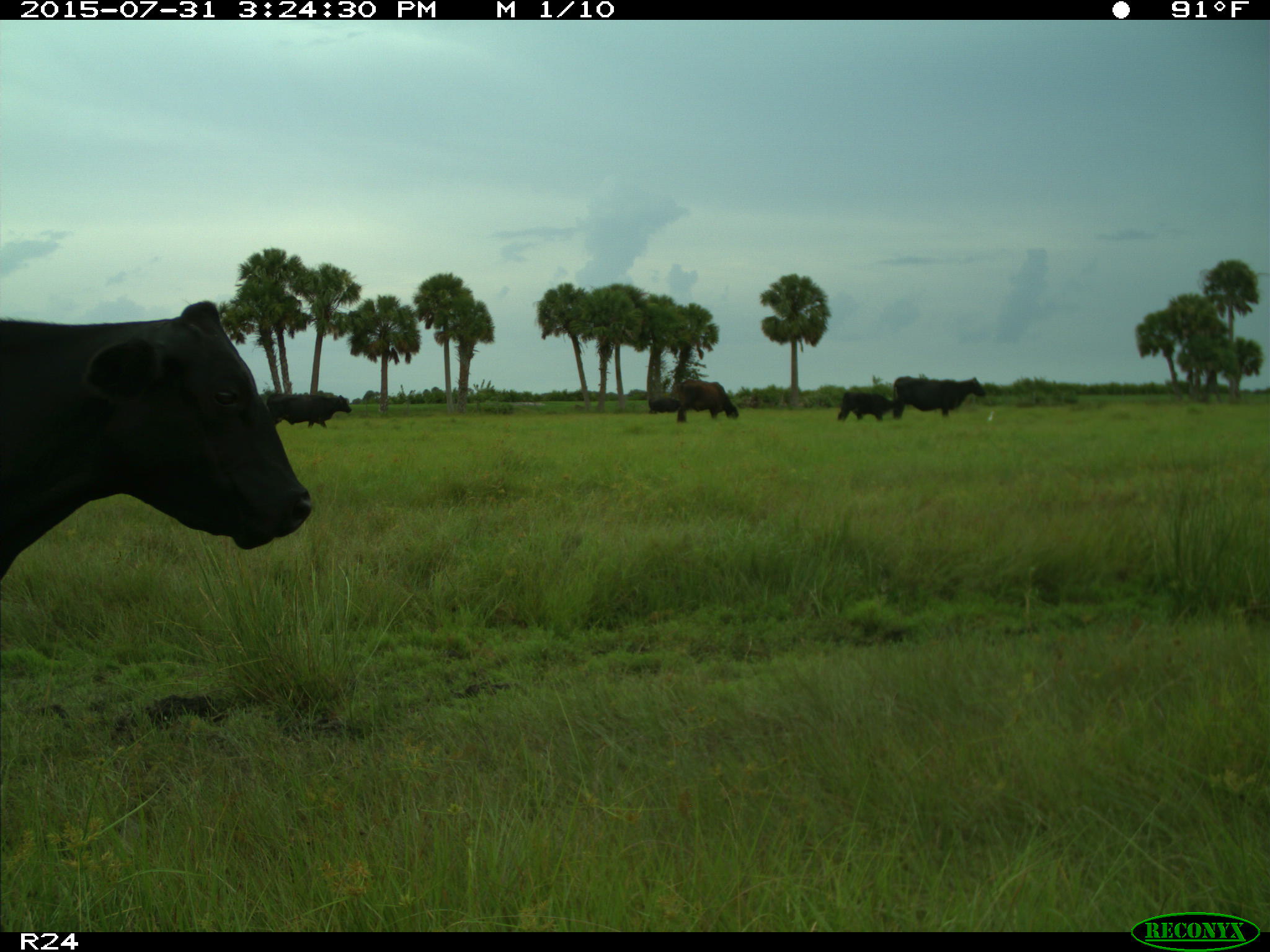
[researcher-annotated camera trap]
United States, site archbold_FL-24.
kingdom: Animalia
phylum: Chordata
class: Mammalia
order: Artiodactyla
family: Bovidae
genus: Bos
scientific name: Bos taurus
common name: domestic cow